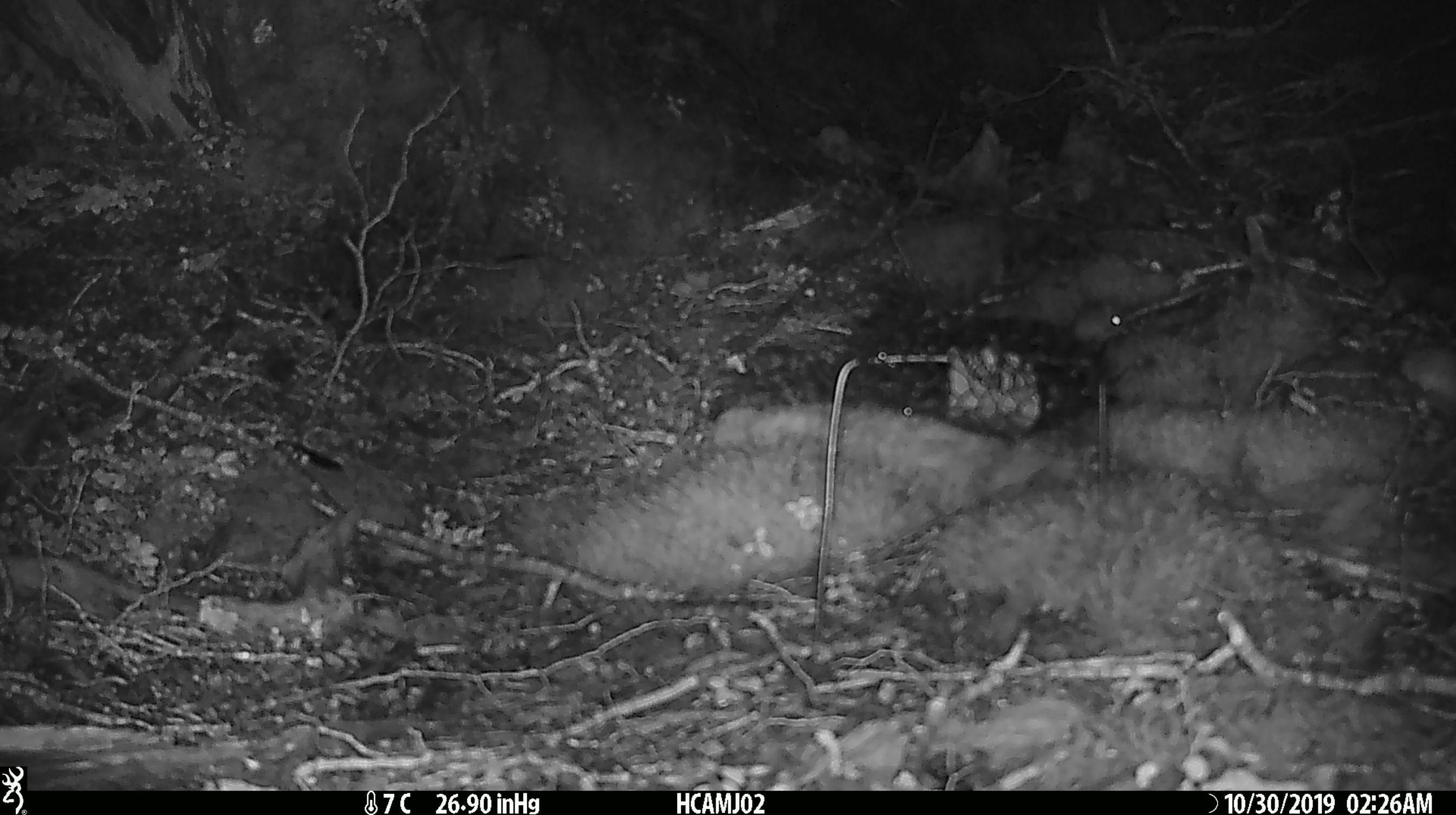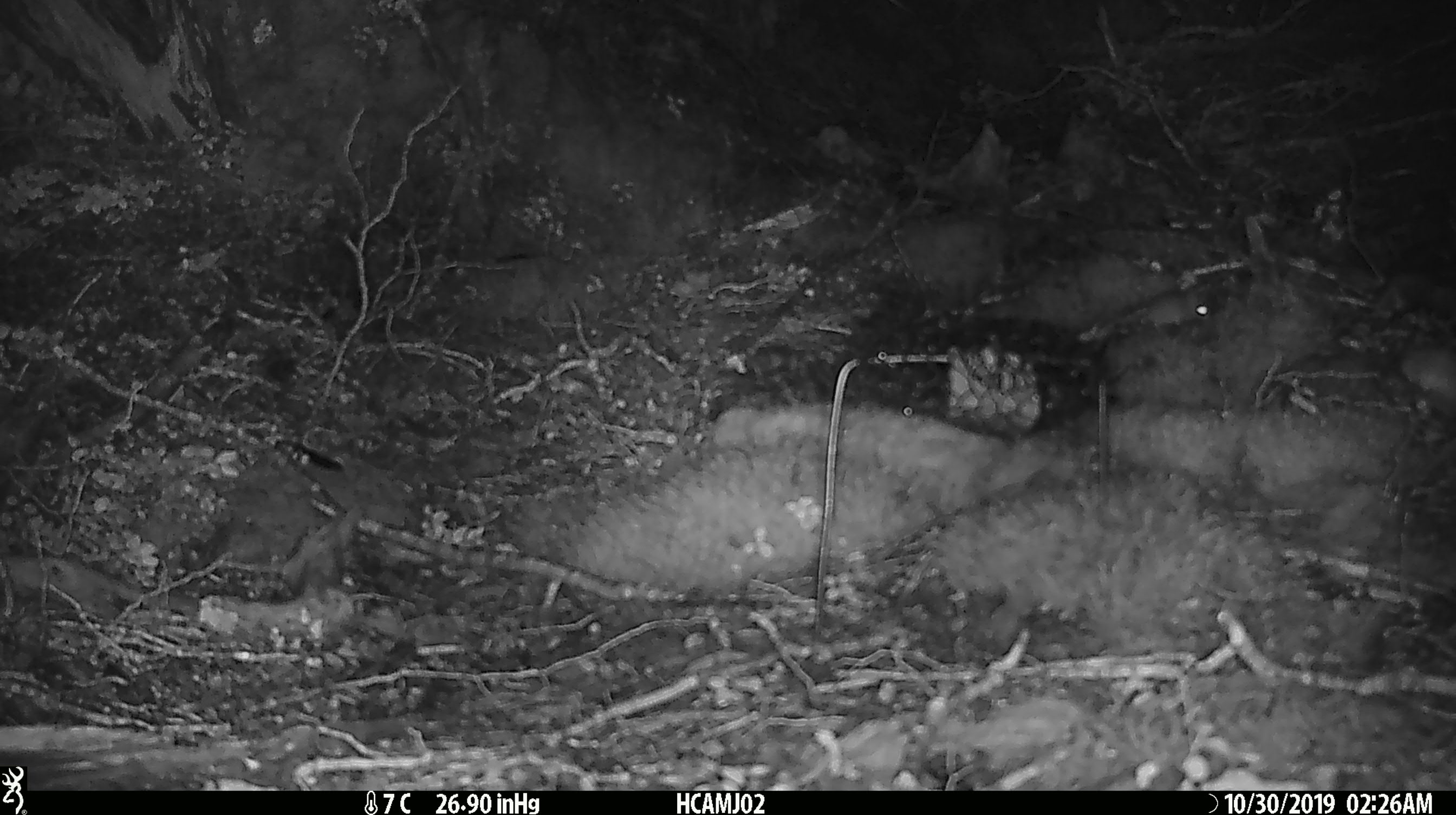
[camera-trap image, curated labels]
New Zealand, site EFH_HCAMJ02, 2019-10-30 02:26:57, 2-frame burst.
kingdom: Animalia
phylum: Chordata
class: Mammalia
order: Rodentia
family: Muridae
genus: Mus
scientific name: Mus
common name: mouse